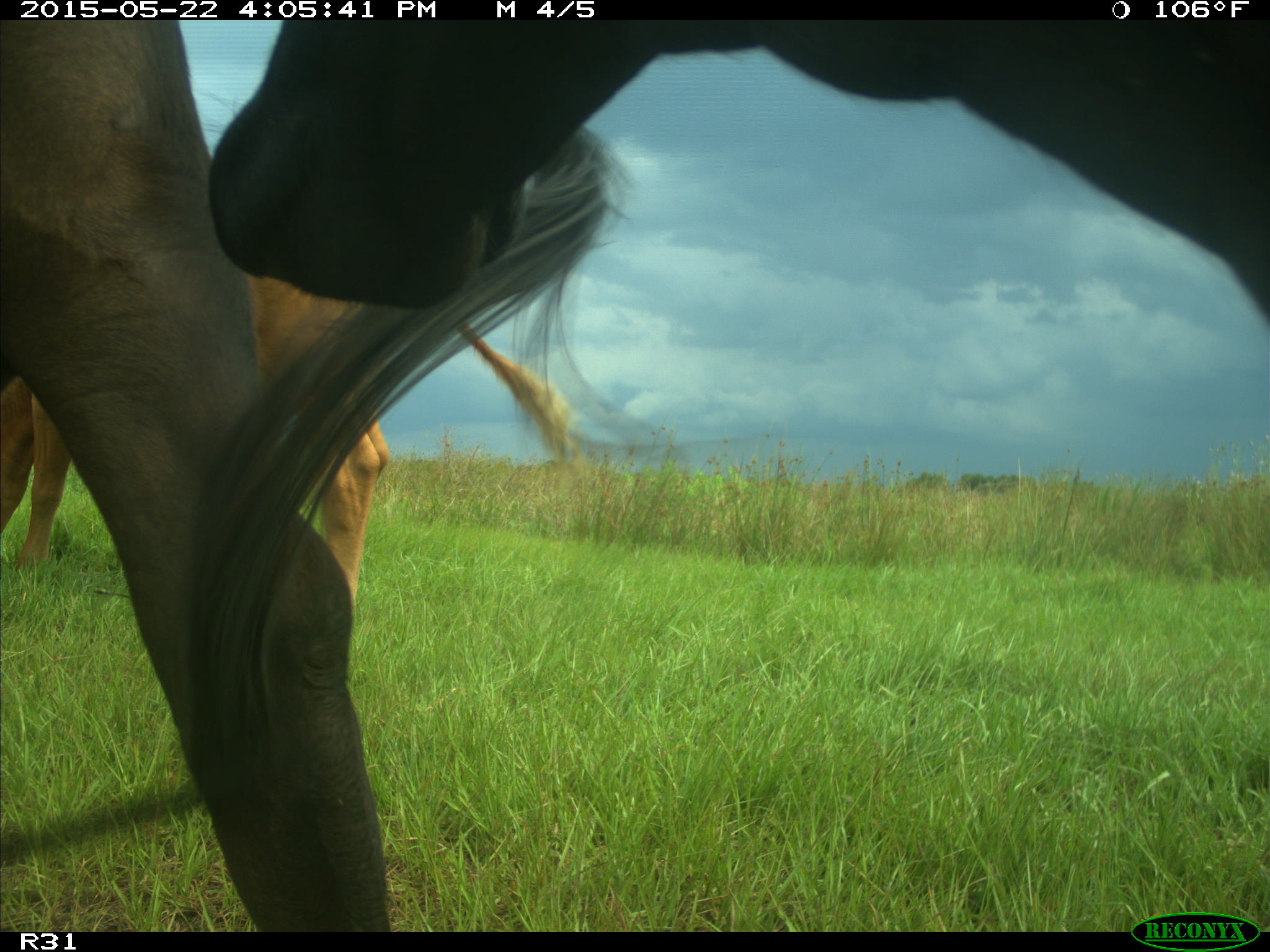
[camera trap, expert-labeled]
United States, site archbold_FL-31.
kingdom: Animalia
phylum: Chordata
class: Mammalia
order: Artiodactyla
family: Bovidae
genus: Bos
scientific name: Bos taurus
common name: domestic cow